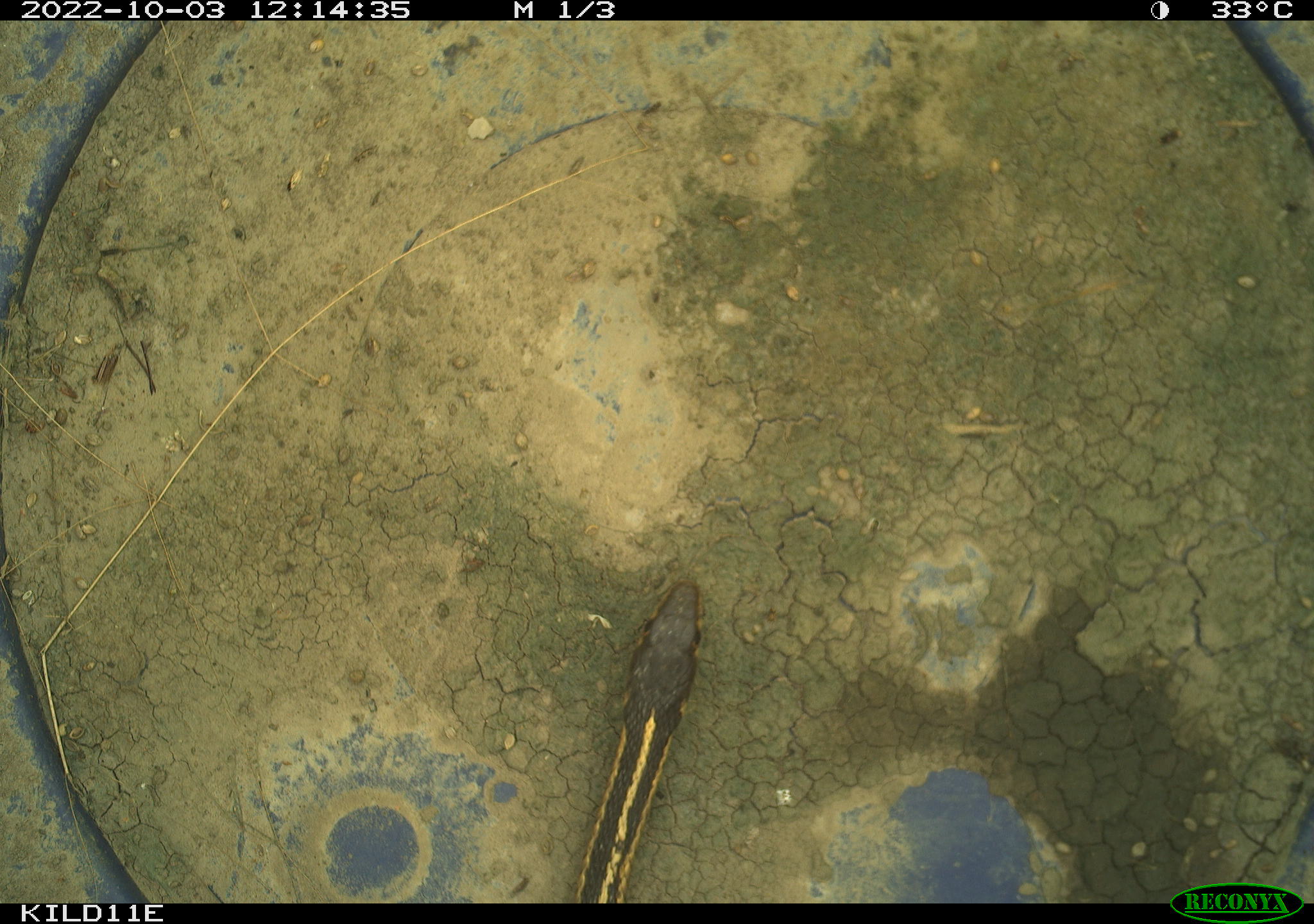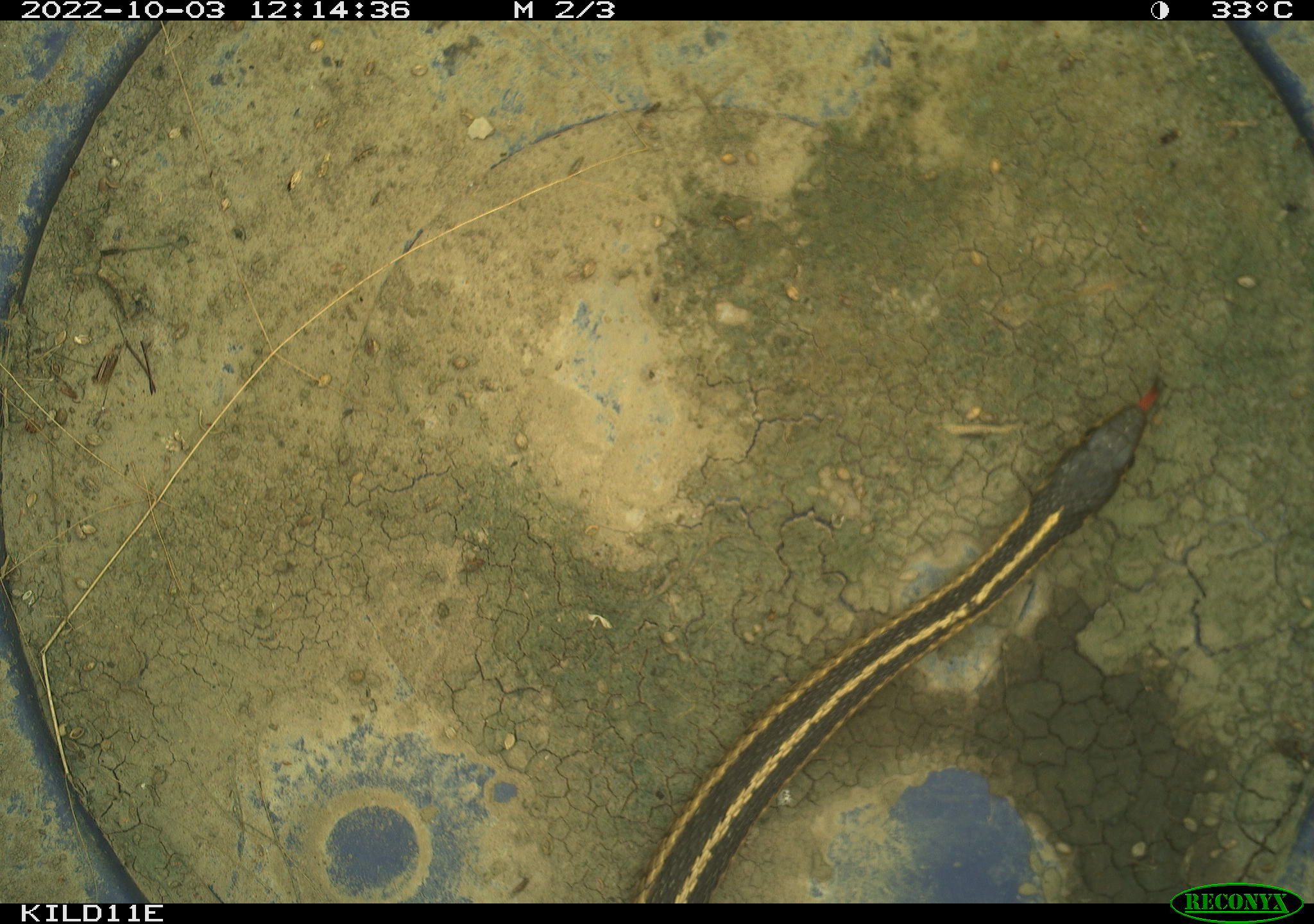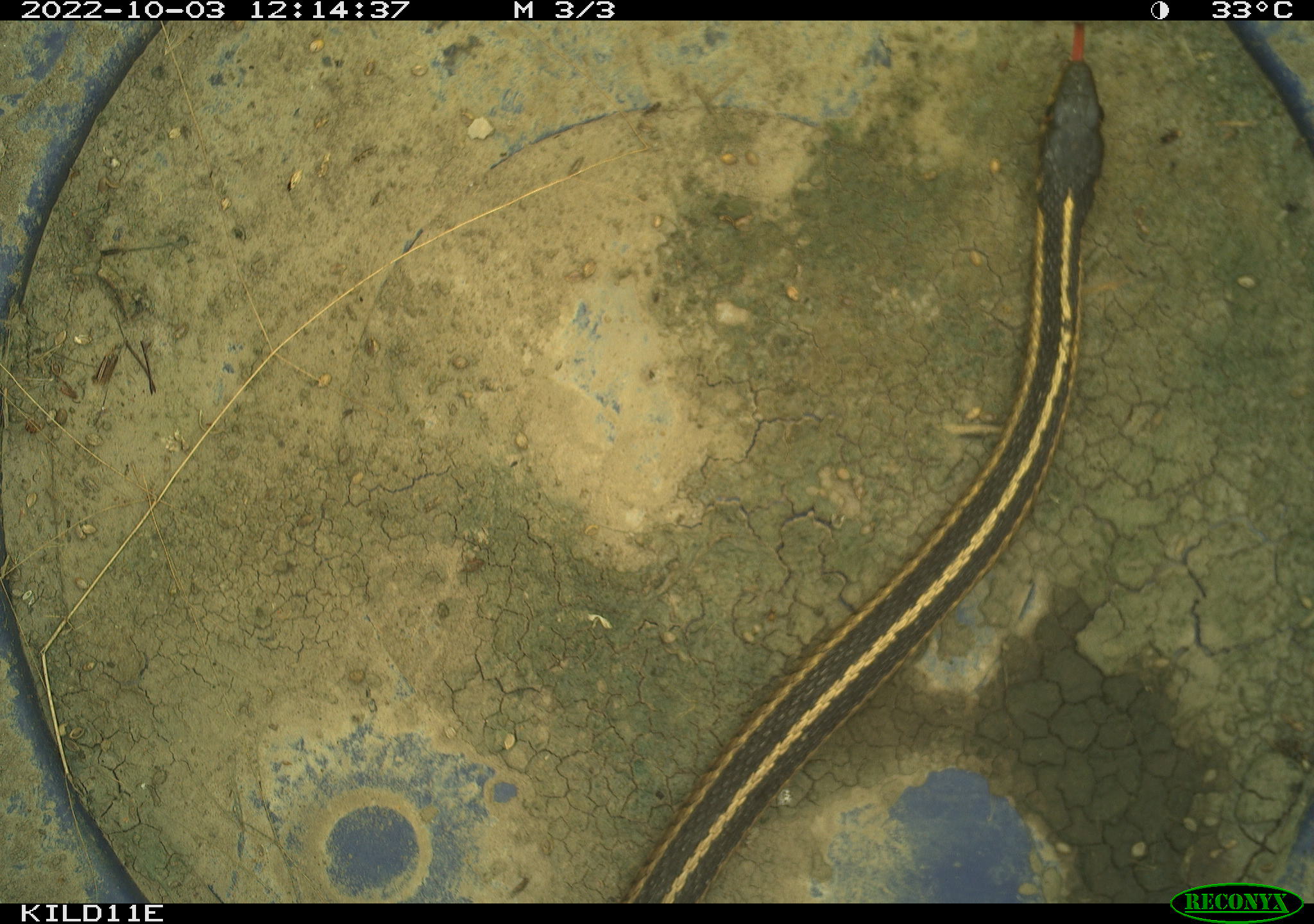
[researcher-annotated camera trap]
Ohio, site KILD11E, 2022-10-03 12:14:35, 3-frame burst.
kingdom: Animalia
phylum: Chordata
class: Reptilia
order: Squamata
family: Colubridae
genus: Thamnophis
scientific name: Thamnophis sirtalis sirtalis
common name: eastern gartersnake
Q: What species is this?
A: Eastern gartersnake (Thamnophis sirtalis sirtalis).